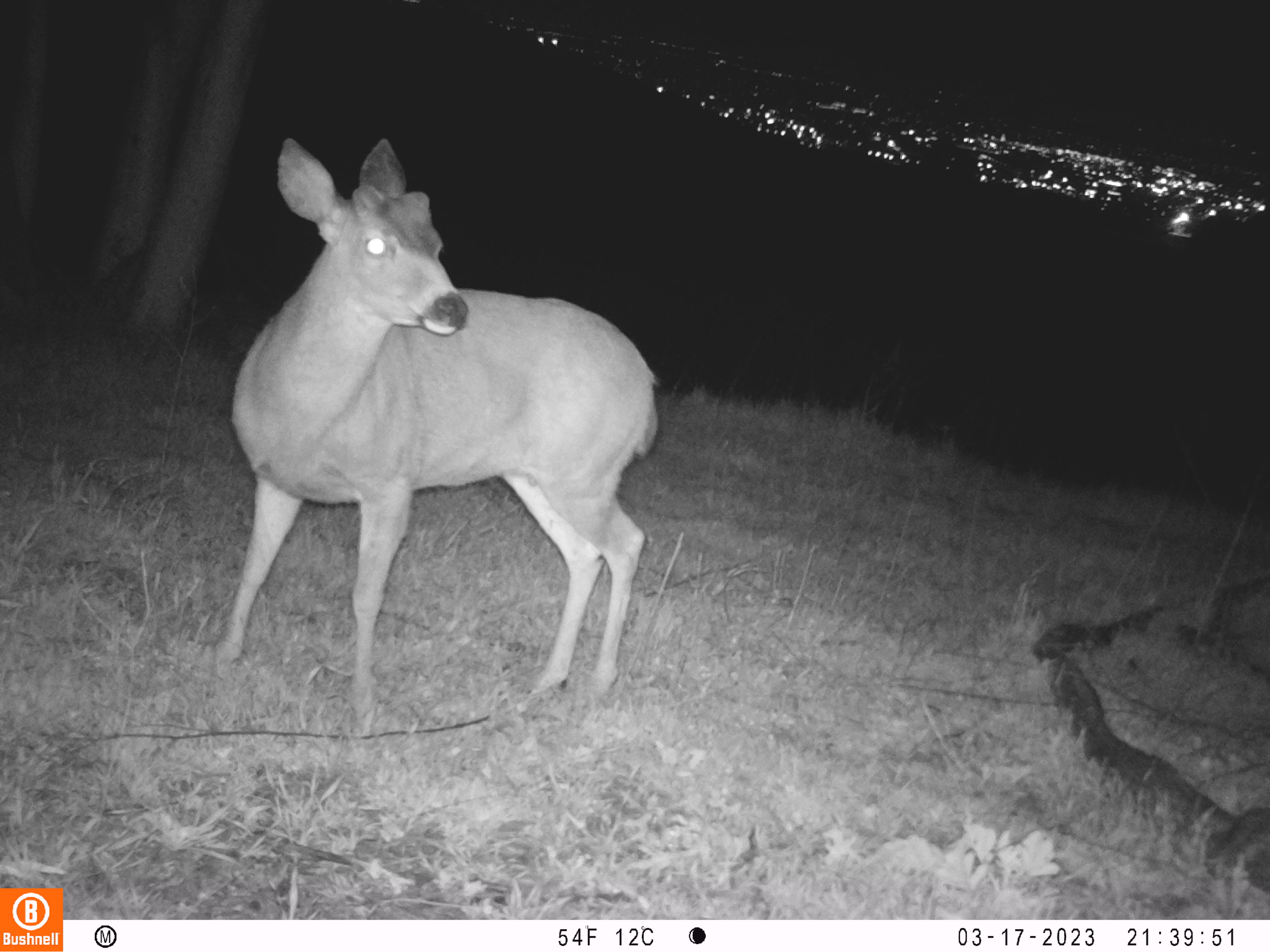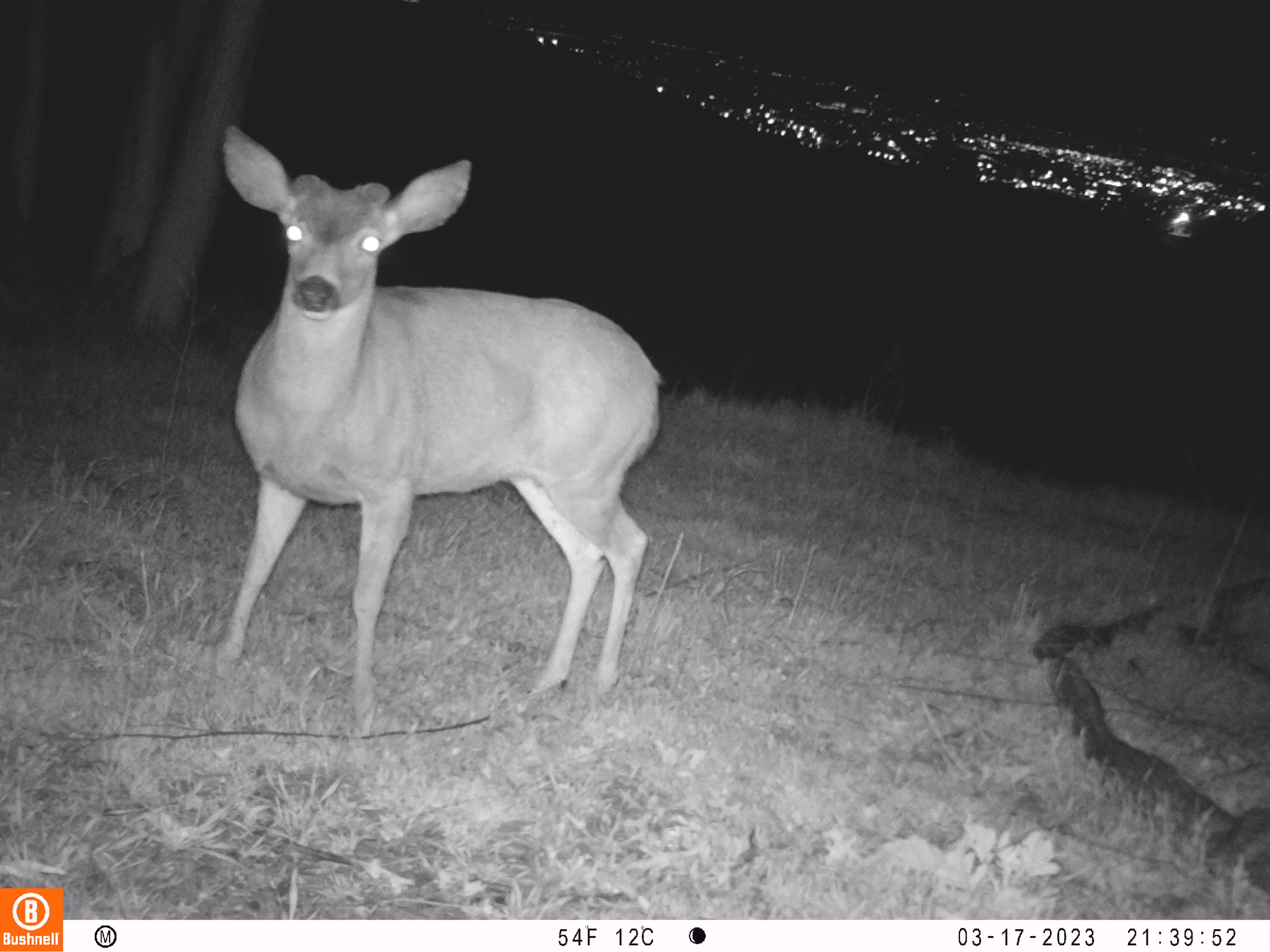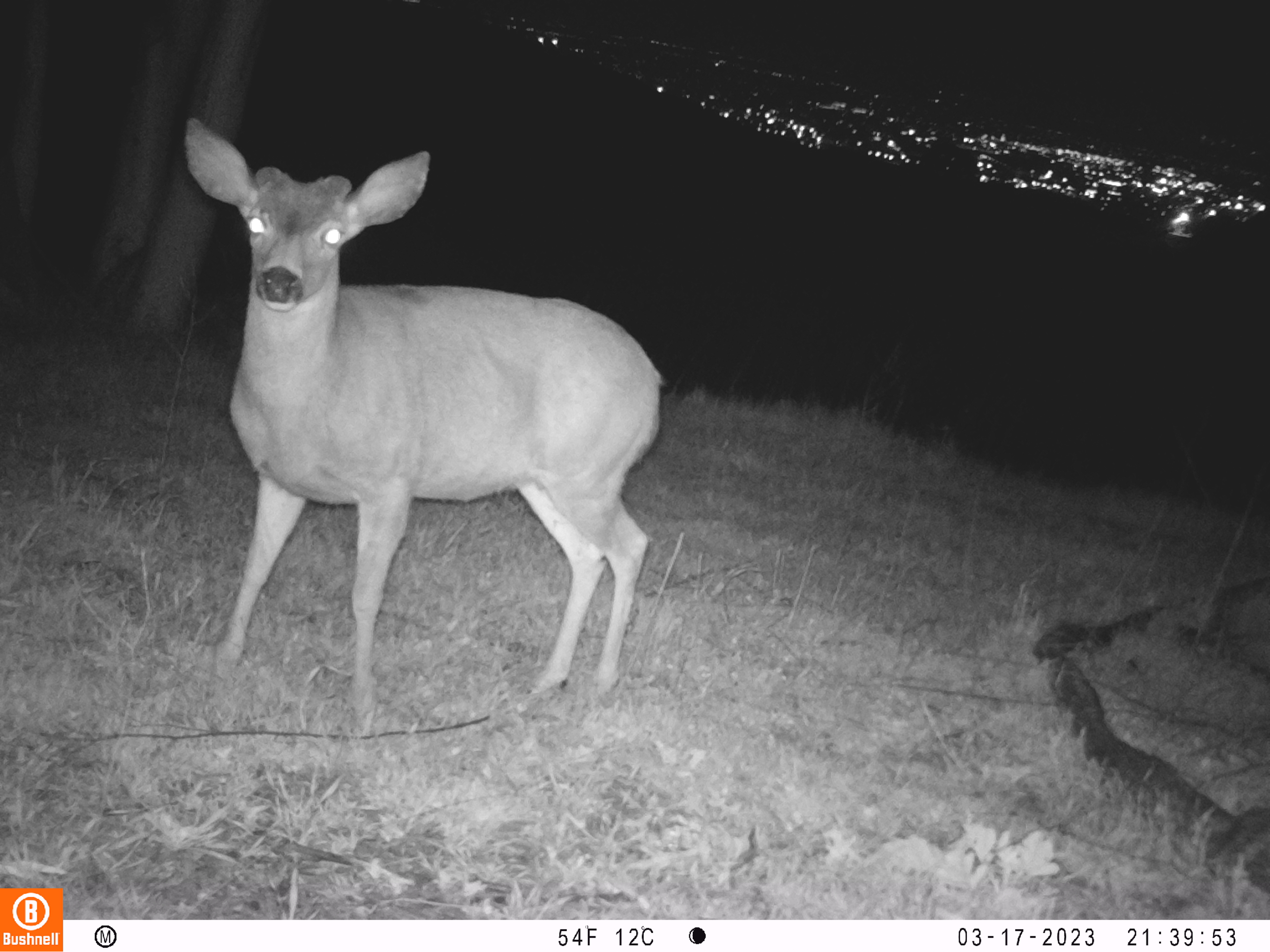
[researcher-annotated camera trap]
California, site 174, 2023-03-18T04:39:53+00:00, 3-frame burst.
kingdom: Animalia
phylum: Chordata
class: Mammalia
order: Artiodactyla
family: Cervidae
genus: Odocoileus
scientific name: Odocoileus hemionus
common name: mule deer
Mule deer (Odocoileus hemionus).